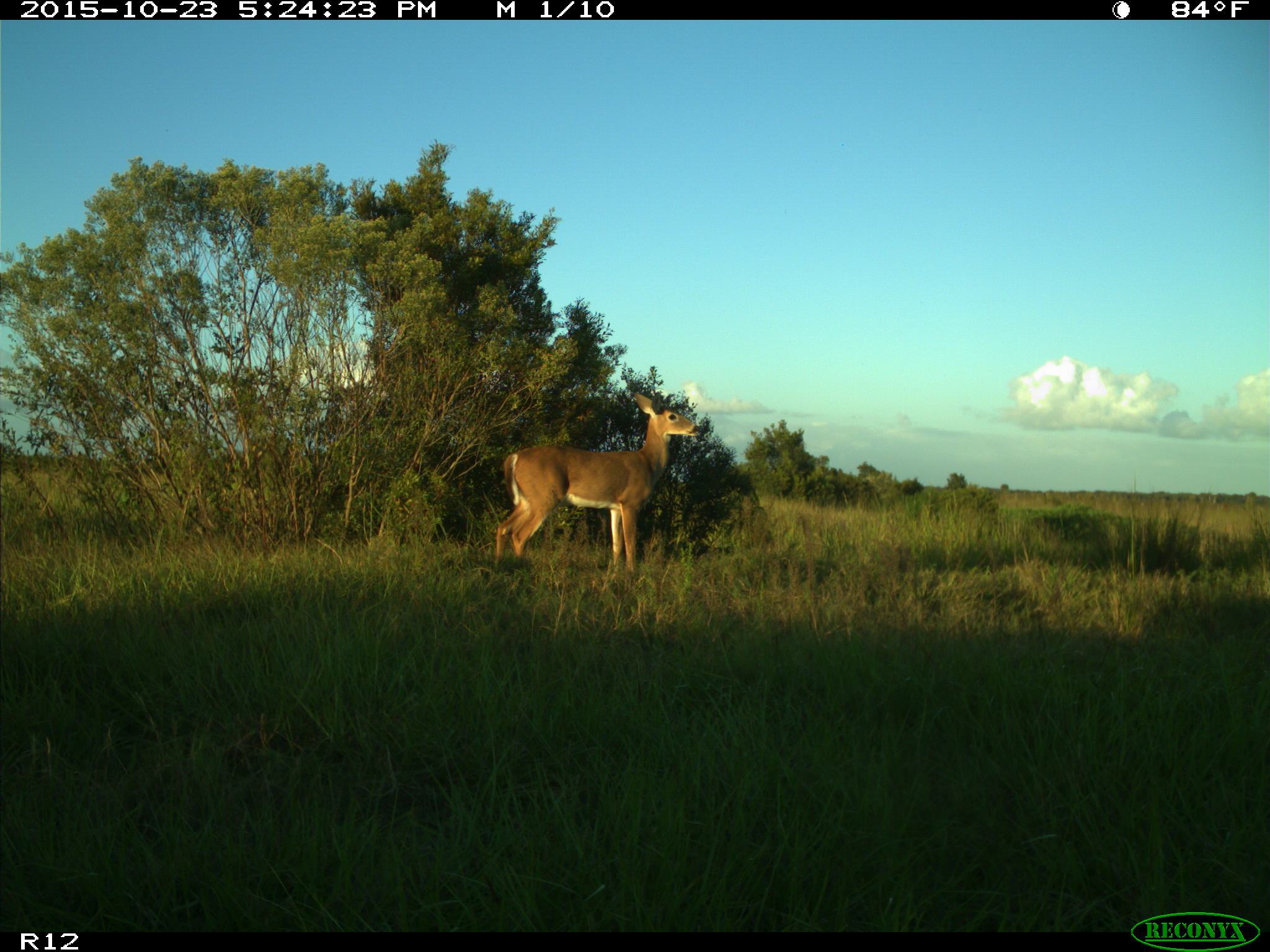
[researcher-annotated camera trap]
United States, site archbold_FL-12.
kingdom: Animalia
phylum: Chordata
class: Mammalia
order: Artiodactyla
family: Cervidae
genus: Odocoileus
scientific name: Odocoileus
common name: deer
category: unidentified deer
Unidentified deer (deer) (Odocoileus).